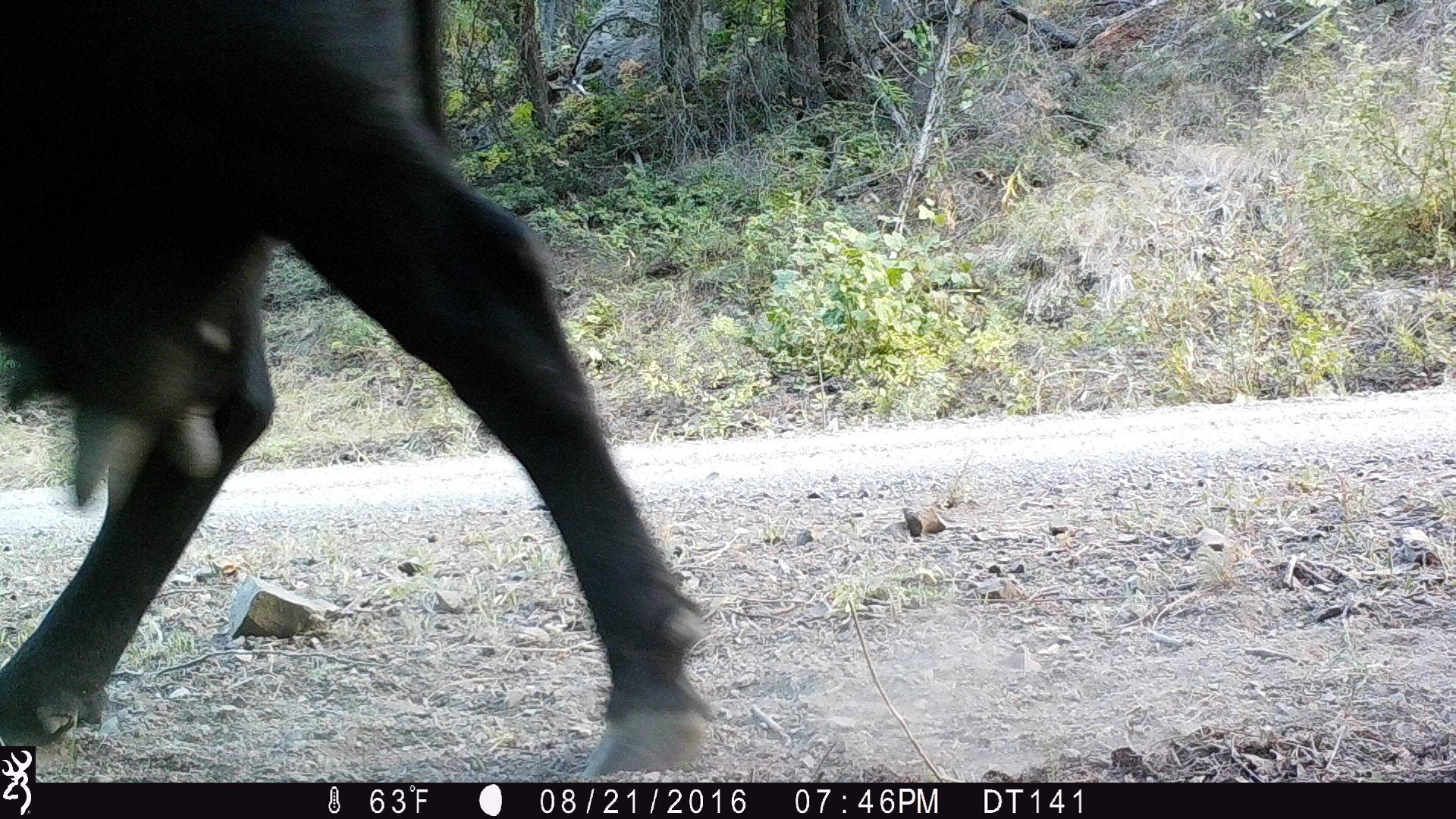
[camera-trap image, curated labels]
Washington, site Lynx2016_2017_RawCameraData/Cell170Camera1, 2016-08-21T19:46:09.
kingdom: Animalia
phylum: Chordata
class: Mammalia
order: Artiodactyla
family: Bovidae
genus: Bos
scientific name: Bos taurus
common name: domestic cattle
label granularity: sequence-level